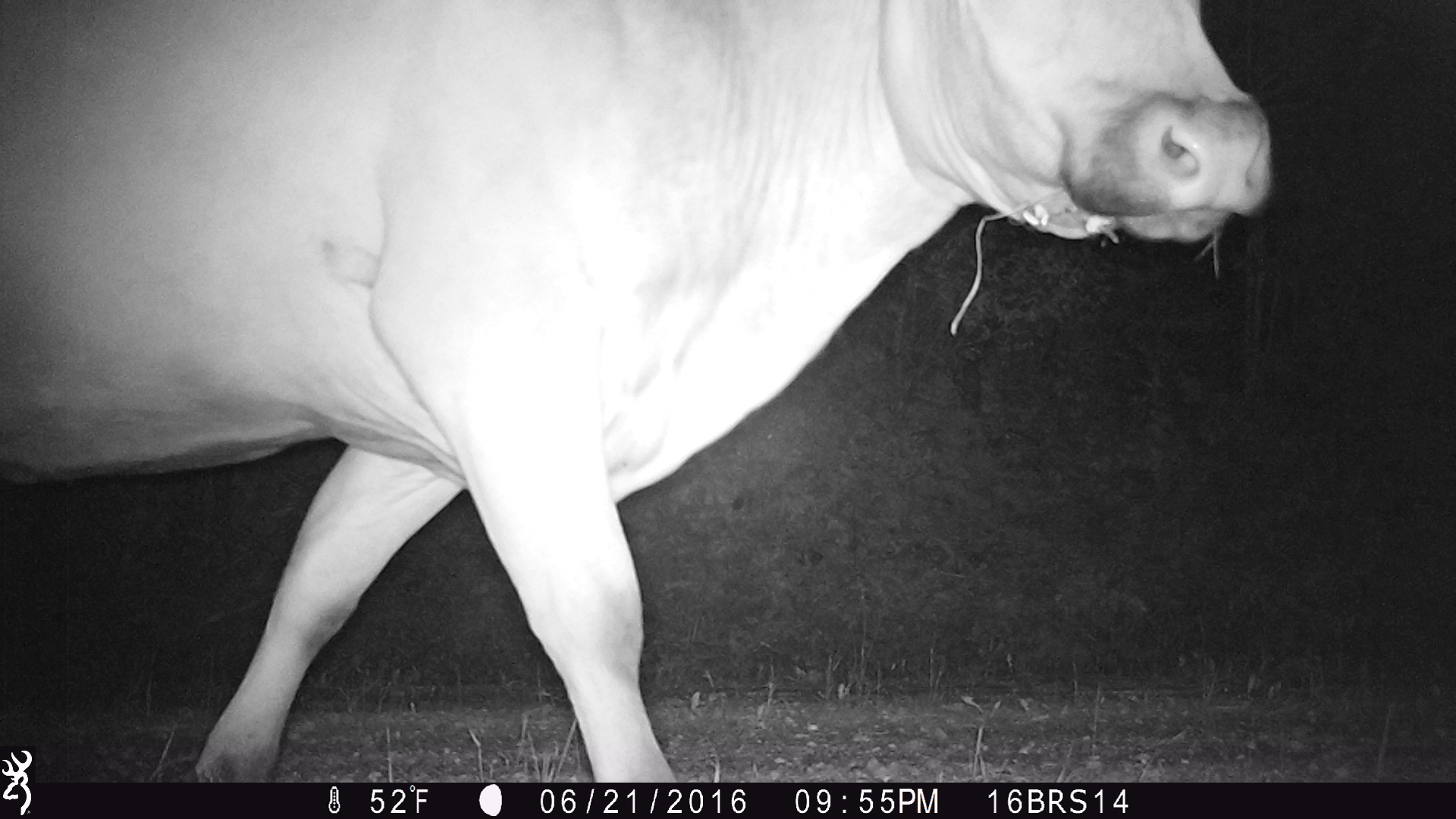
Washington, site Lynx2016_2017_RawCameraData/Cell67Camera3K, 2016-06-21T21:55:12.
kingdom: Animalia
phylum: Chordata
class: Mammalia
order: Artiodactyla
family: Bovidae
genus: Bos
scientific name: Bos taurus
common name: domestic cattle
Domestic cattle (Bos taurus). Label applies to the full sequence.